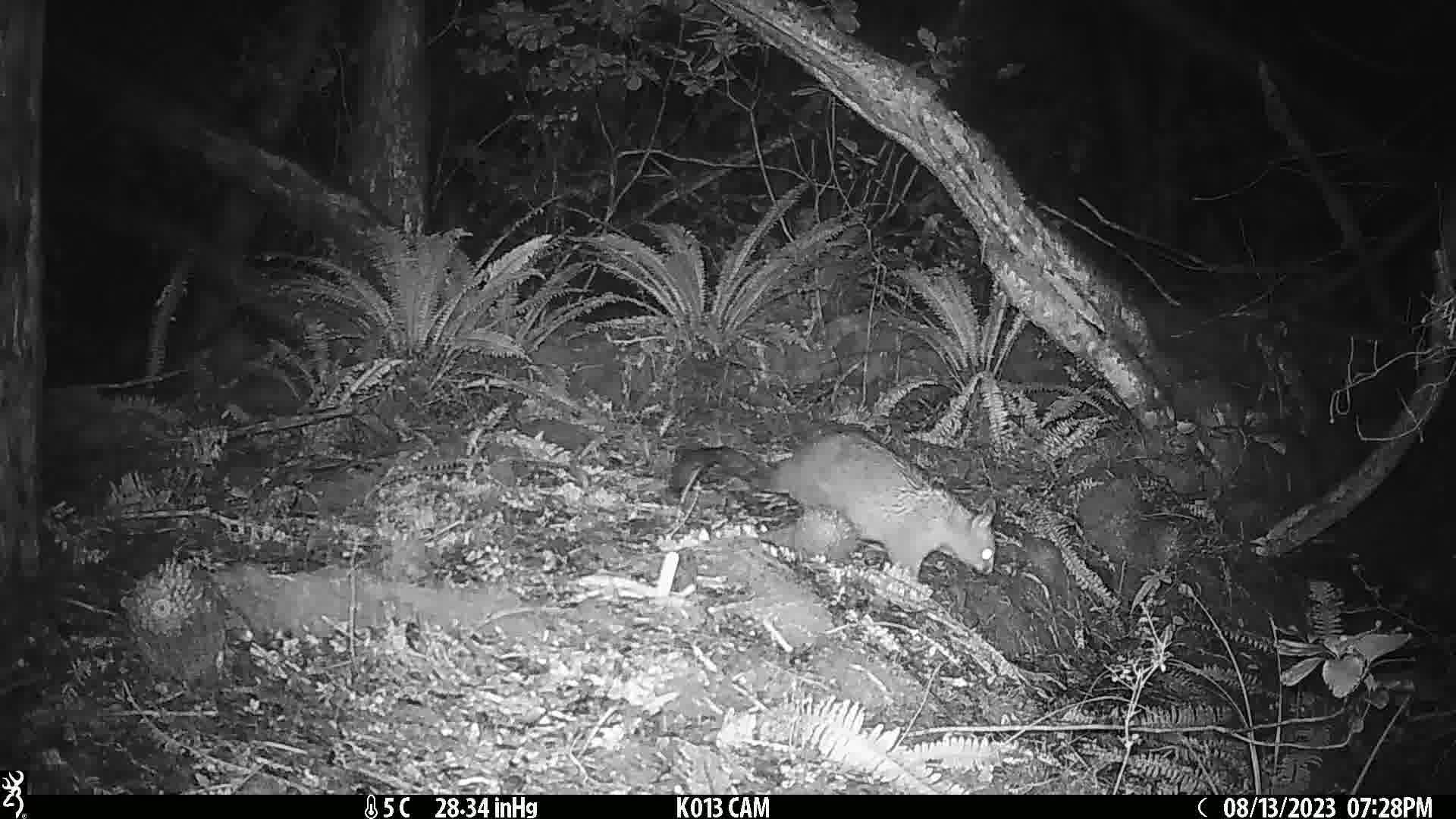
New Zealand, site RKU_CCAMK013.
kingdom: Animalia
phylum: Chordata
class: Mammalia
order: Diprotodontia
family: Phalangeridae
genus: Trichosurus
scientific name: Trichosurus vulpecula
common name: common brushtail possum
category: possum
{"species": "possum (common brushtail possum) (Trichosurus vulpecula)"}